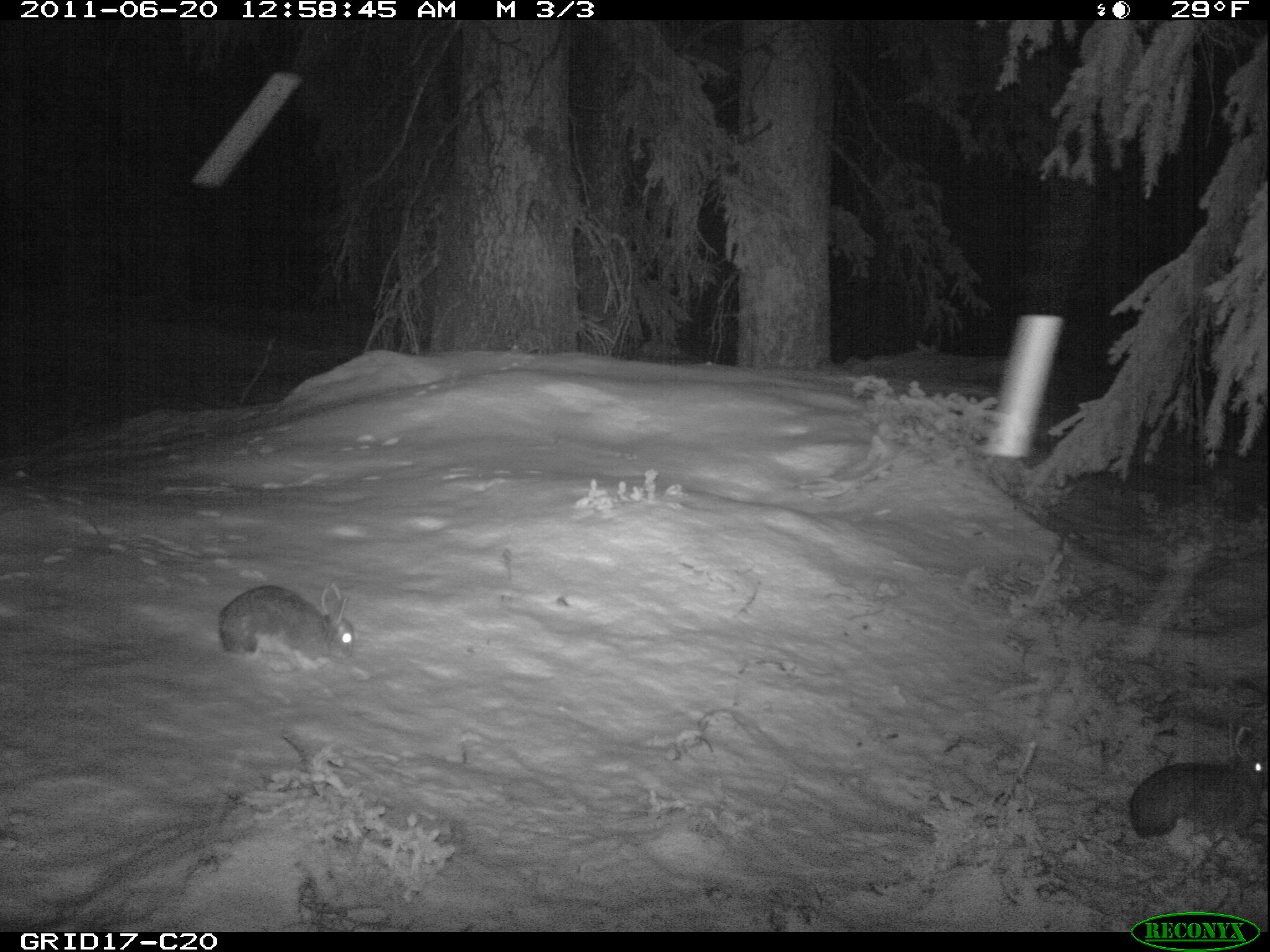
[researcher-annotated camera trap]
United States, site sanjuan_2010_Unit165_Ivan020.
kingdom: Animalia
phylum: Chordata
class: Mammalia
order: Lagomorpha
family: Leporidae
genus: Lepus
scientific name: Lepus americanus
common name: snowshoe hare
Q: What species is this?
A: Lepus americanus (snowshoe hare).